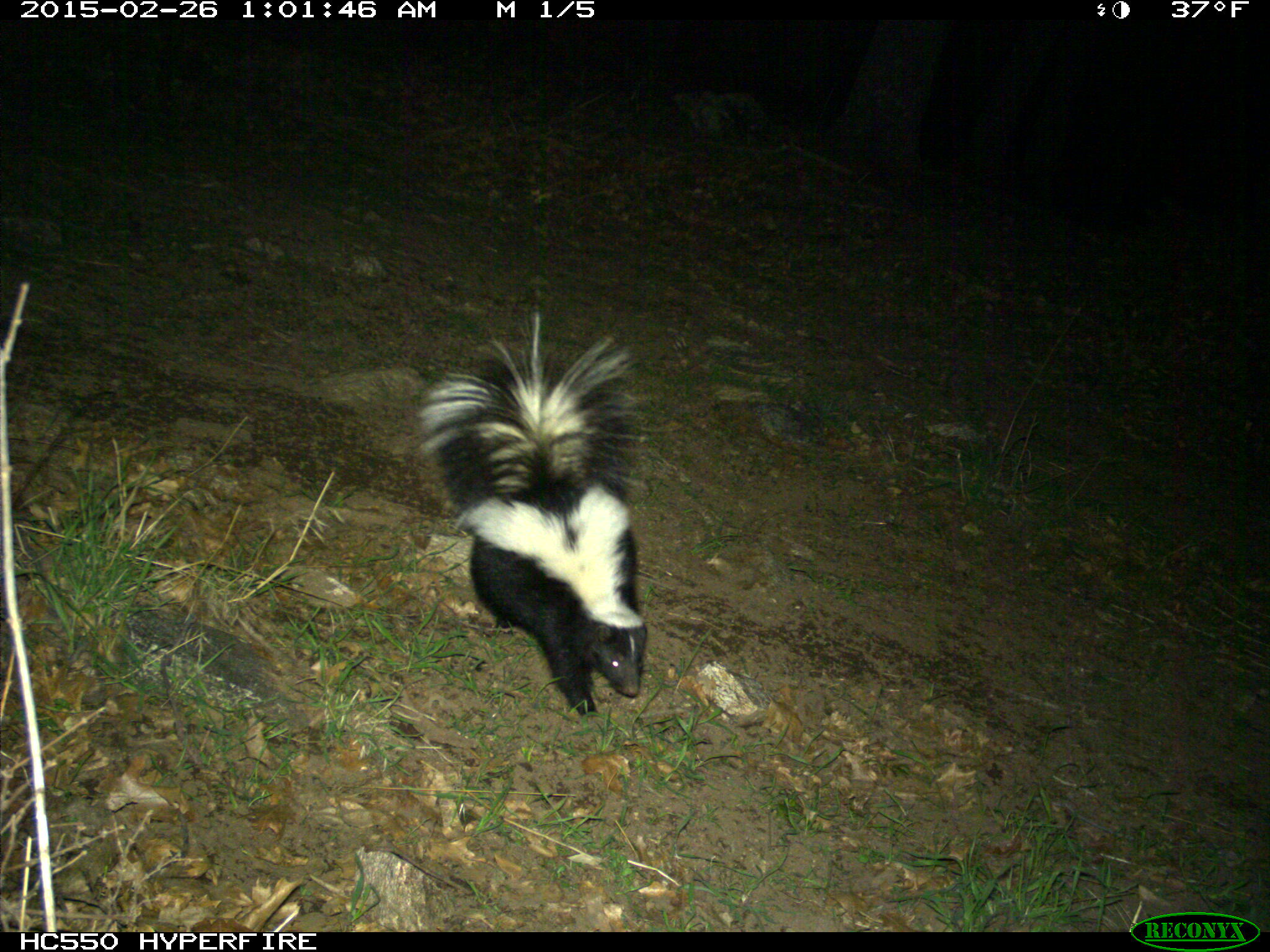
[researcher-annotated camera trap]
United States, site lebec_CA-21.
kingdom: Animalia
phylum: Chordata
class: Mammalia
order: Carnivora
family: Mephitidae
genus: Mephitis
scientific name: Mephitis mephitis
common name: striped skunk